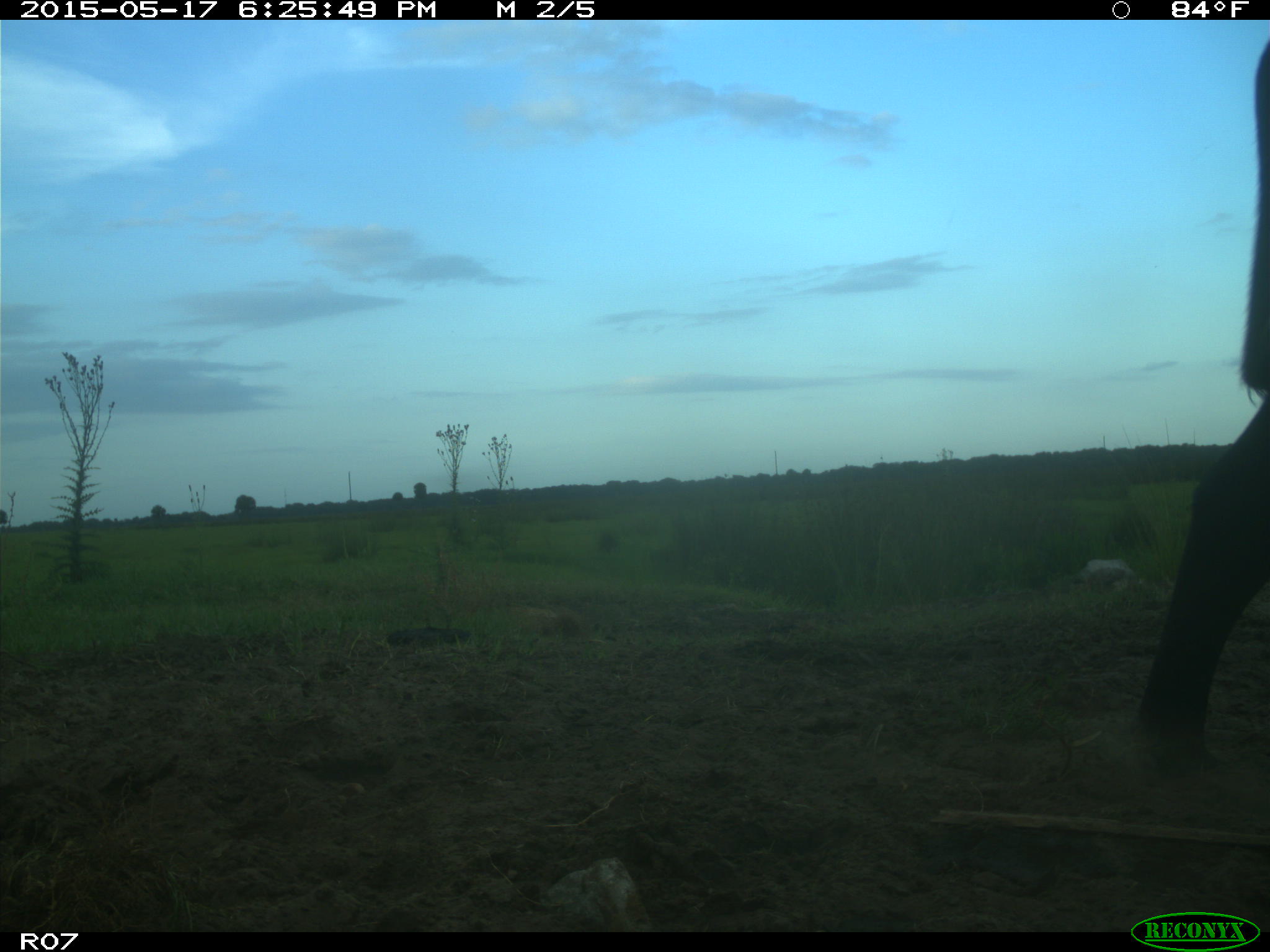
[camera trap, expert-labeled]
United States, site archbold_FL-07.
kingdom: Animalia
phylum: Chordata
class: Mammalia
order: Artiodactyla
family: Bovidae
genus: Bos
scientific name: Bos taurus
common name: domestic cow